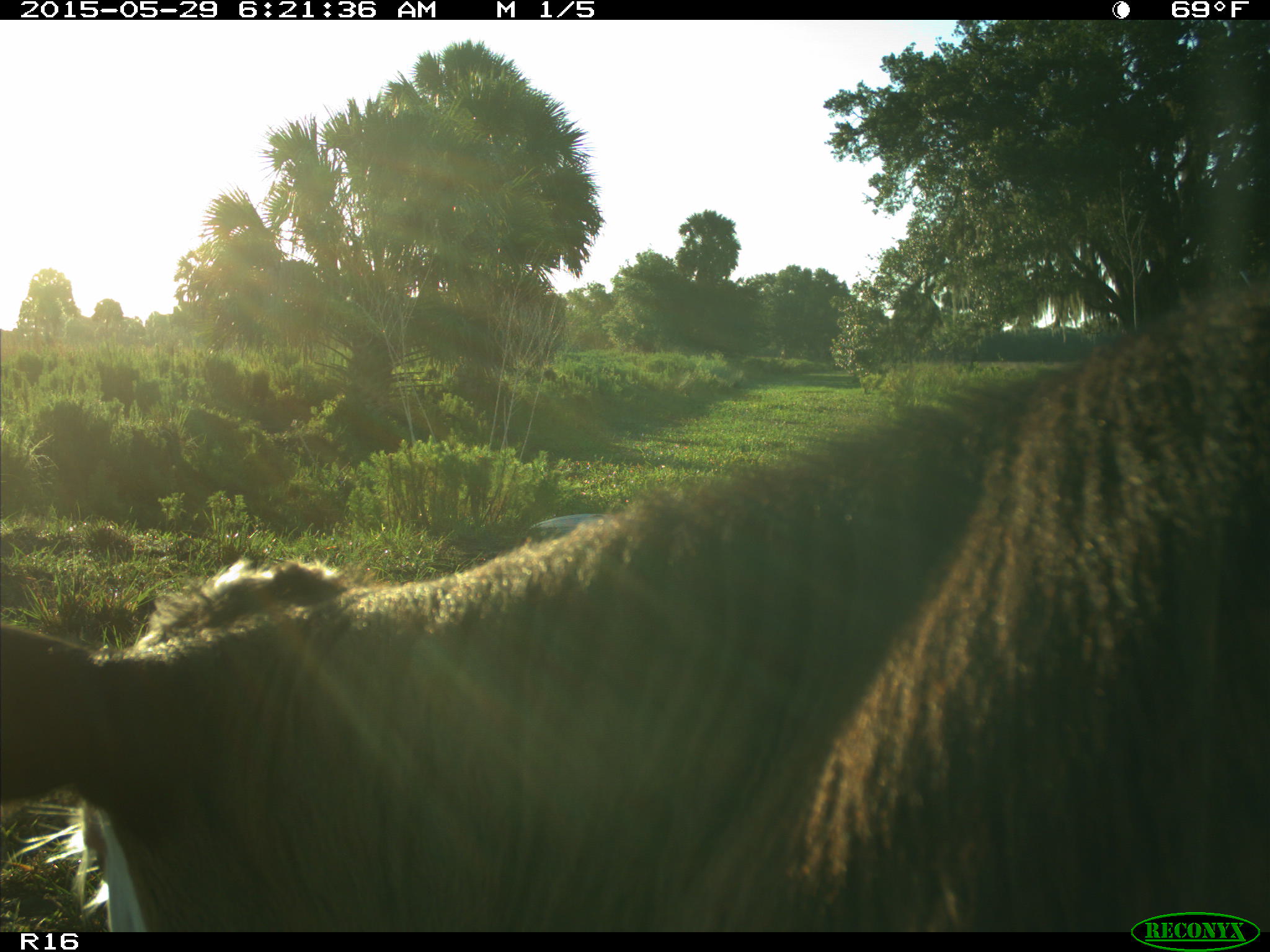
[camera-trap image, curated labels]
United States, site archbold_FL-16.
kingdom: Animalia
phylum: Chordata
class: Mammalia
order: Artiodactyla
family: Bovidae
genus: Bos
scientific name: Bos taurus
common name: domestic cow